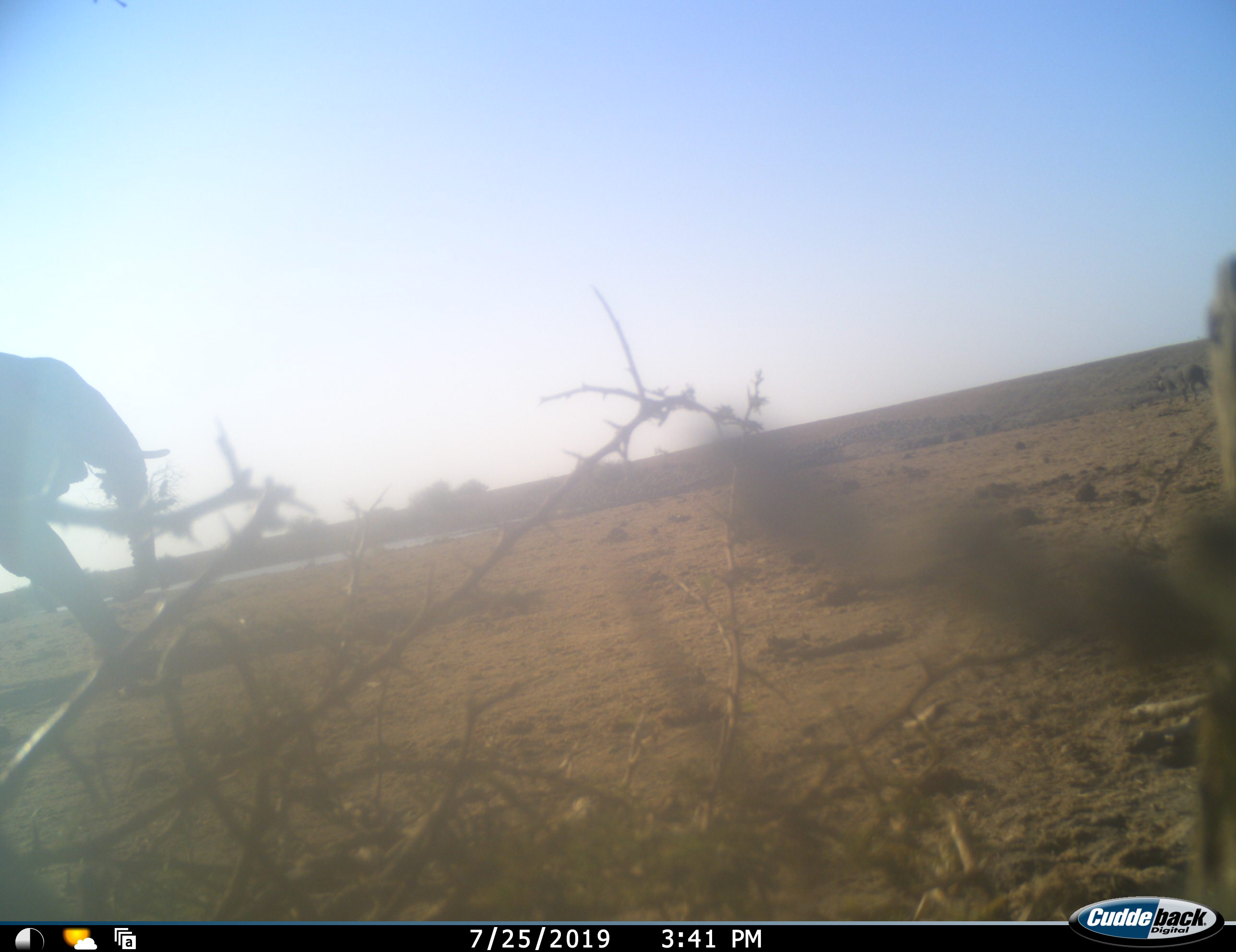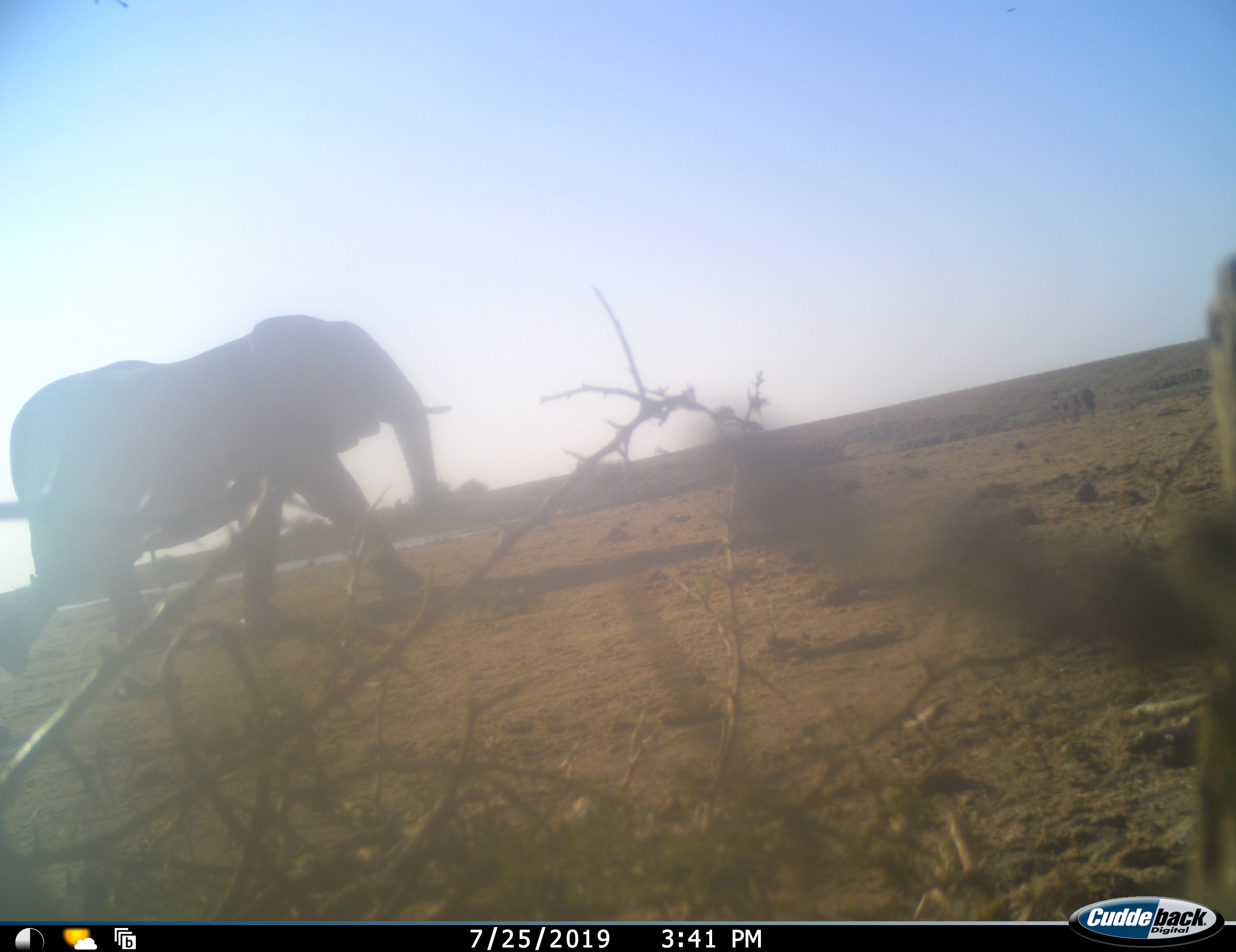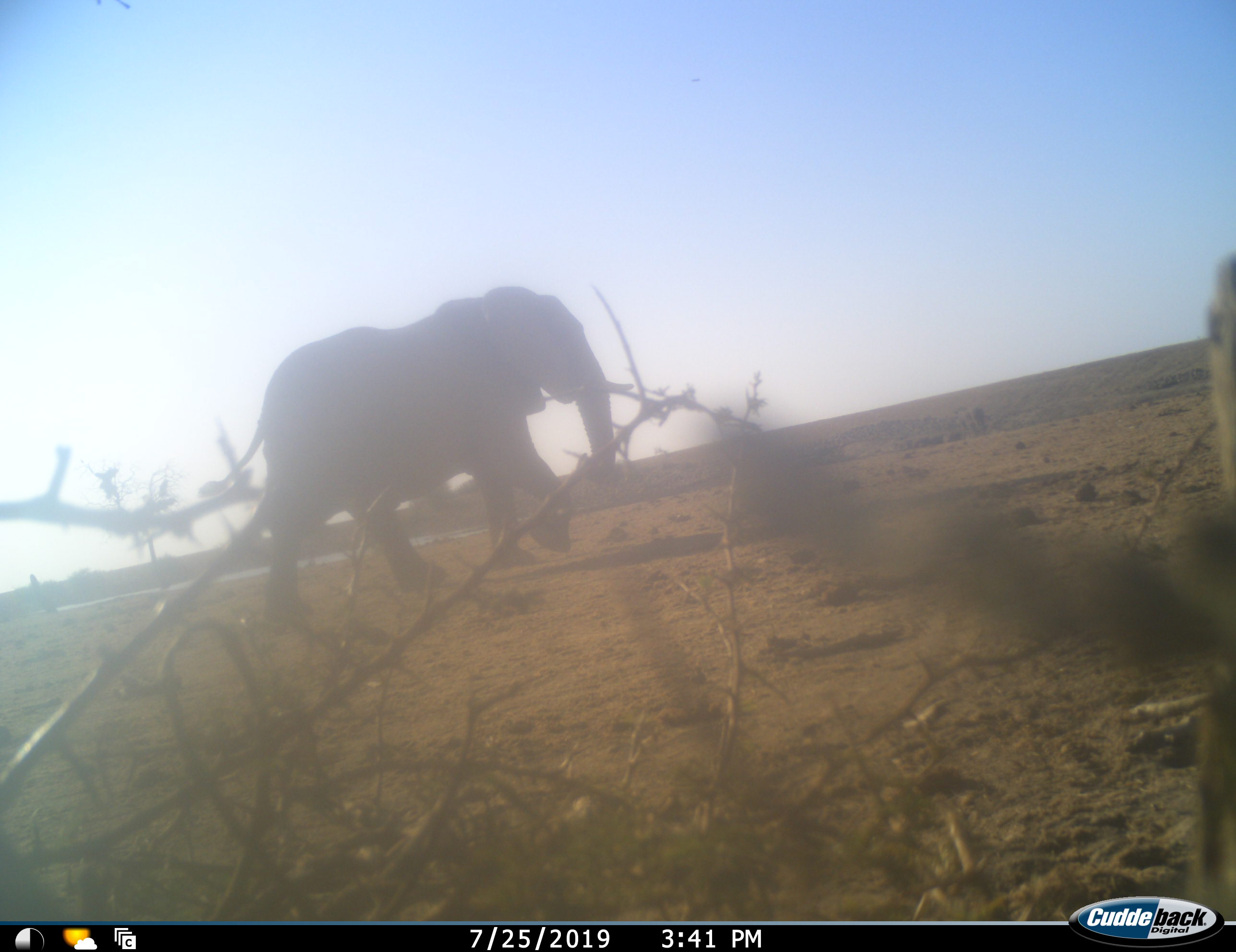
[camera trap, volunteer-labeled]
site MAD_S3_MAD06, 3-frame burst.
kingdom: Animalia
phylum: Chordata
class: Mammalia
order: Proboscidea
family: Elephantidae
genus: Loxodonta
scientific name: Loxodonta africana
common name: african bush elephant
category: elephant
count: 1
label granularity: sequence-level